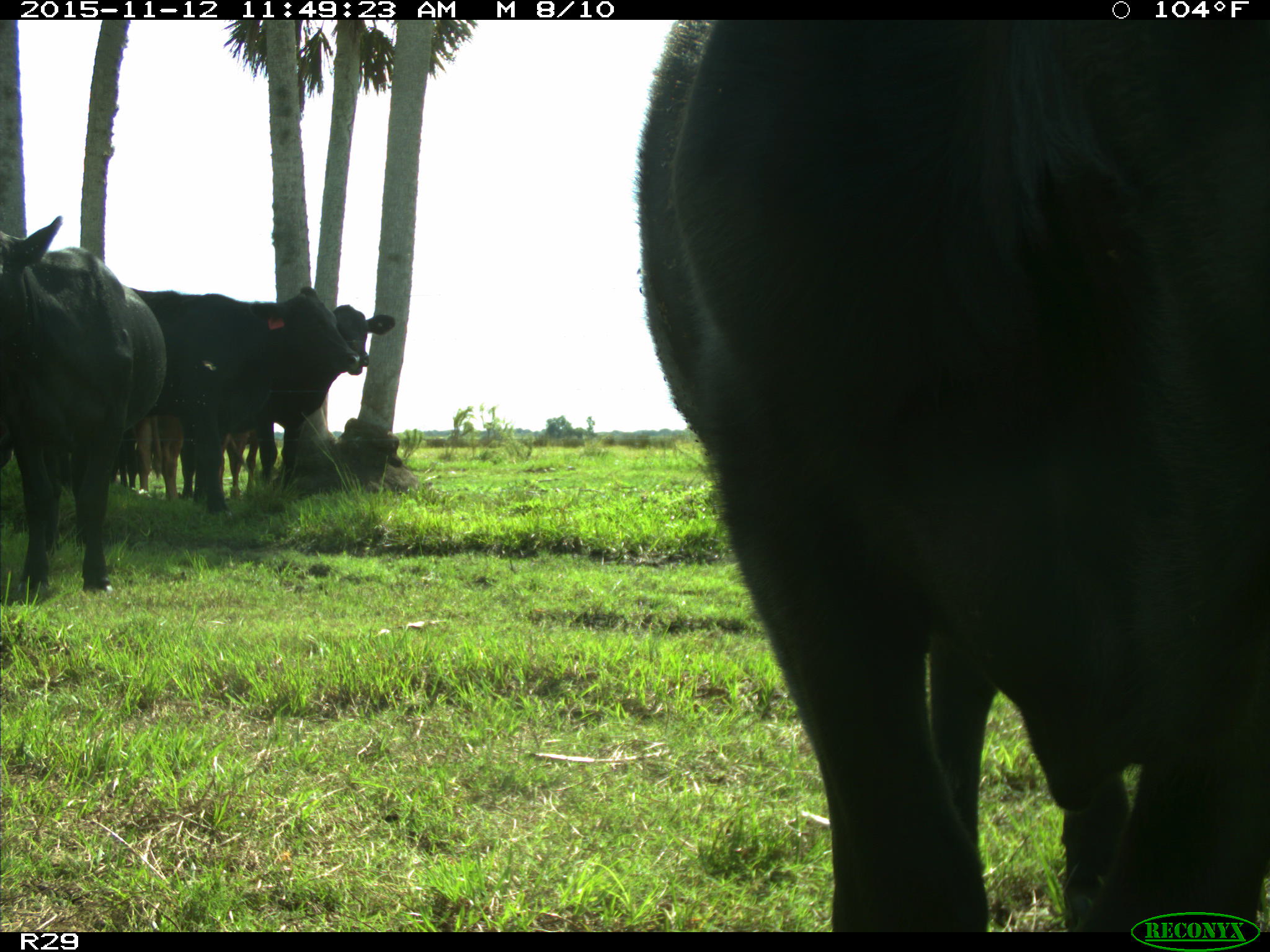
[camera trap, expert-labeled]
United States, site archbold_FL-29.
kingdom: Animalia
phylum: Chordata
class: Mammalia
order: Artiodactyla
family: Bovidae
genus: Bos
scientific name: Bos taurus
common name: domestic cow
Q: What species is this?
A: Bos taurus (domestic cow).